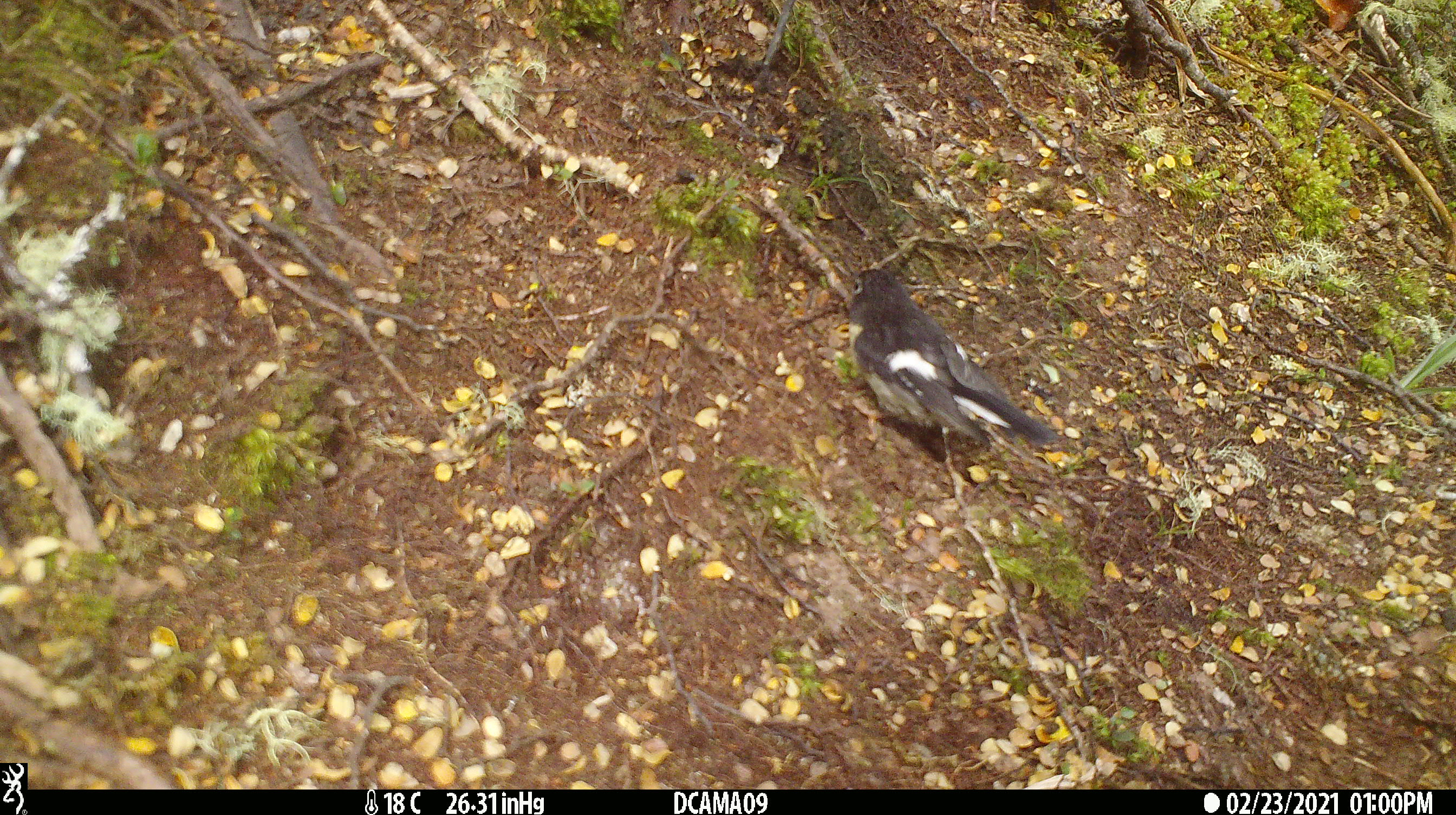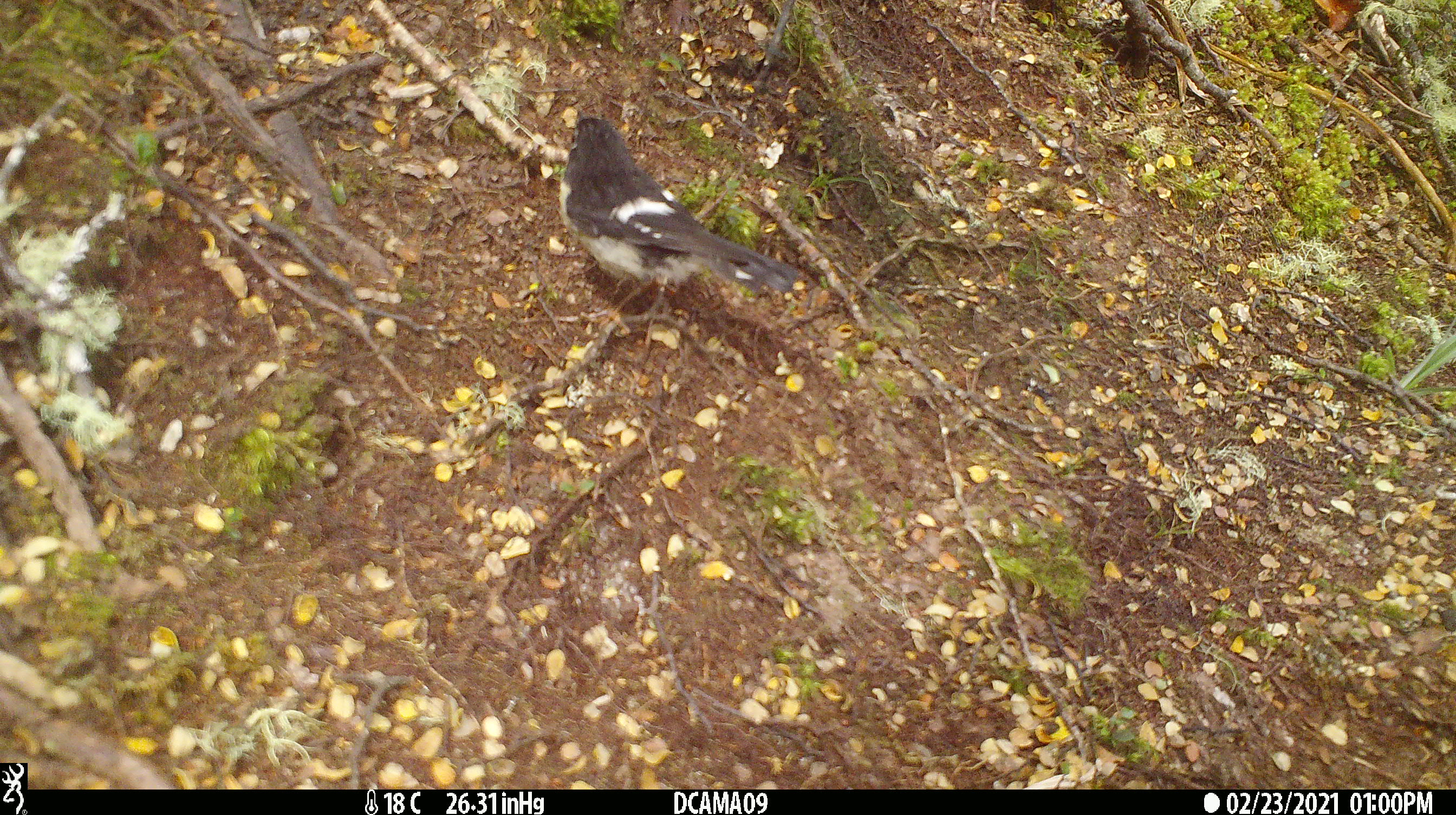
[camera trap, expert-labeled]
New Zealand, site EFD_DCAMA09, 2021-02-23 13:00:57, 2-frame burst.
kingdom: Animalia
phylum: Chordata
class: Aves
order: Passeriformes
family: Petroicidae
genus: Petroica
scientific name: Petroica macrocephala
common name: tomtit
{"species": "tomtit (Petroica macrocephala)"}